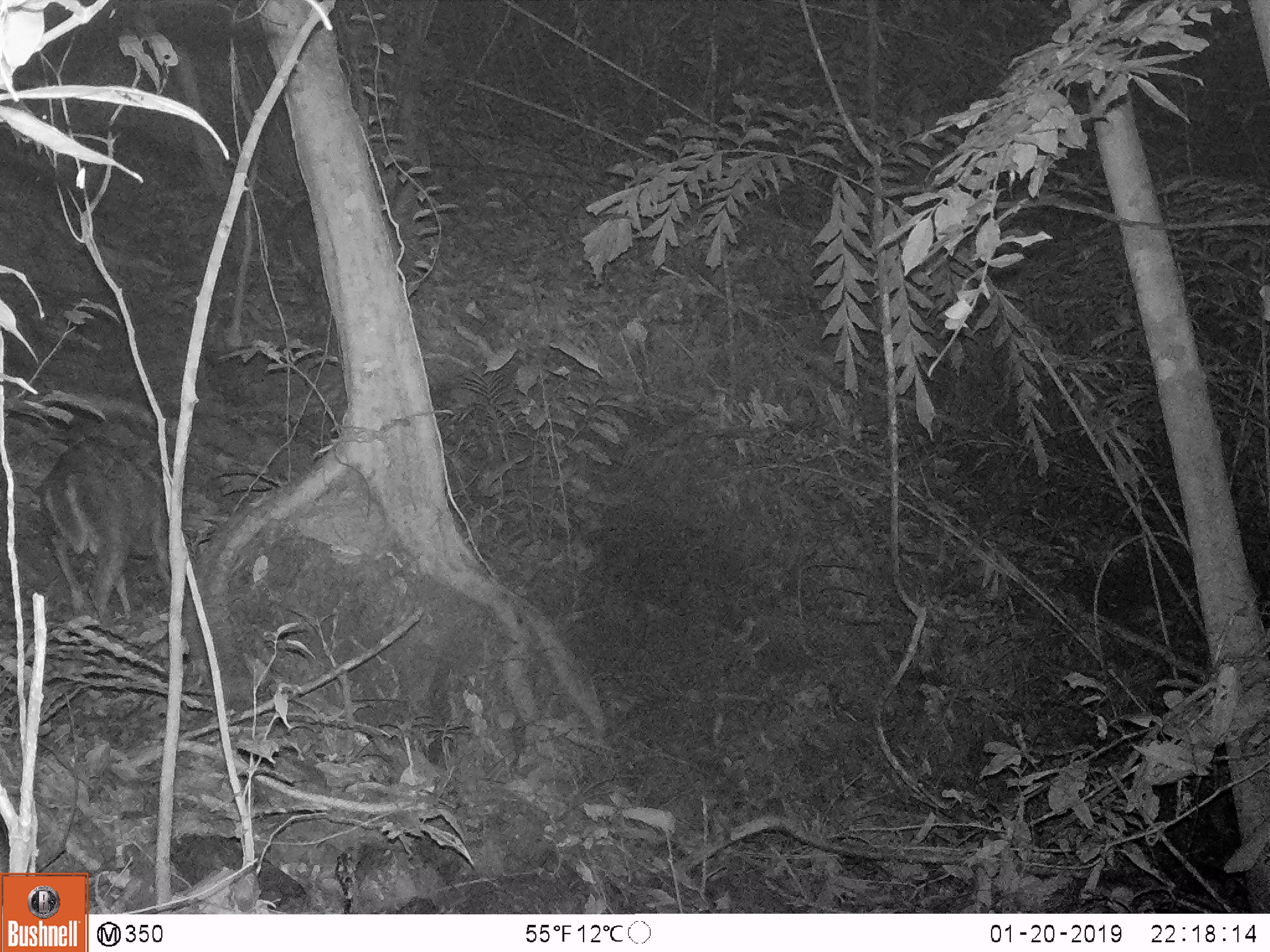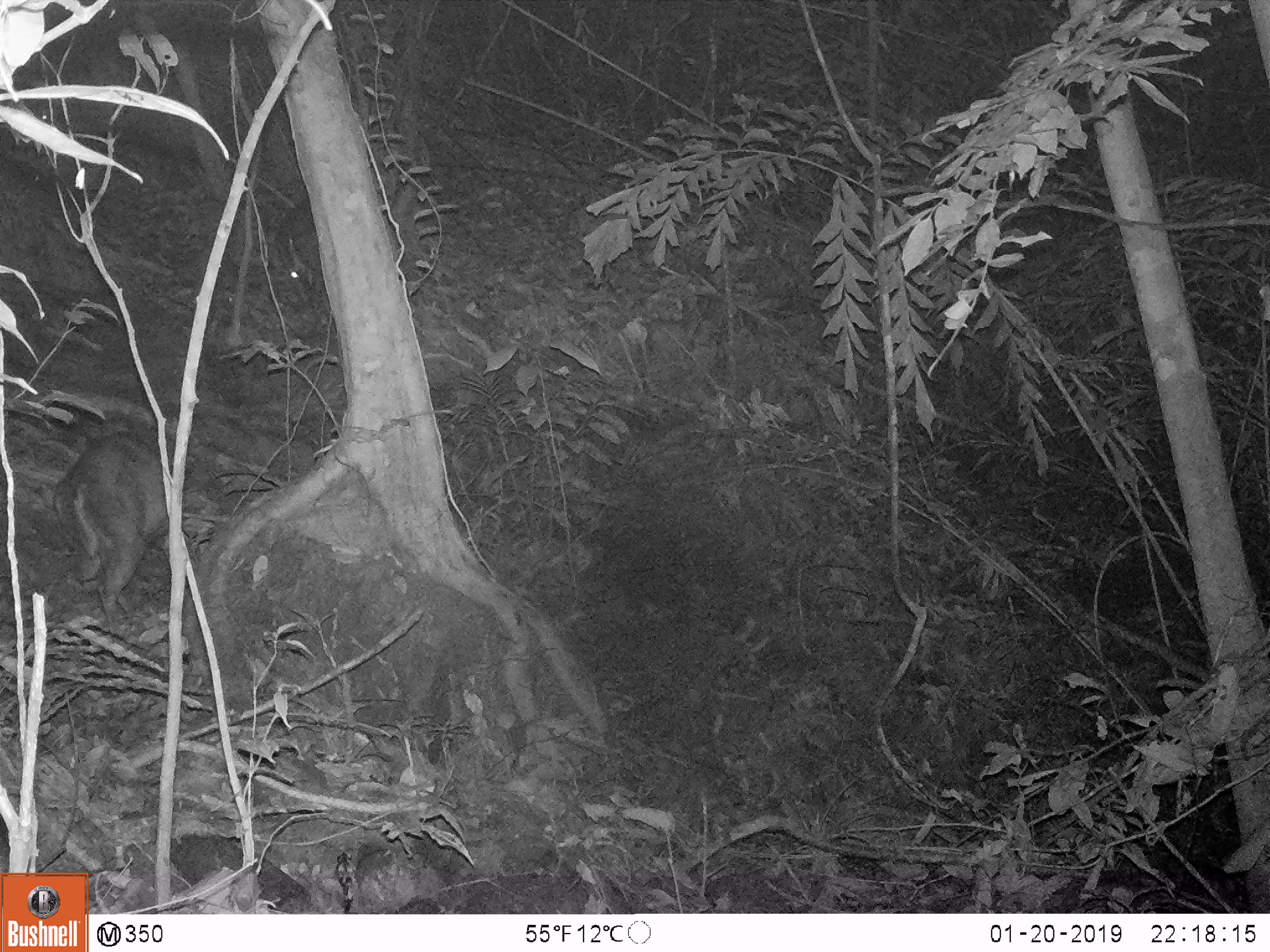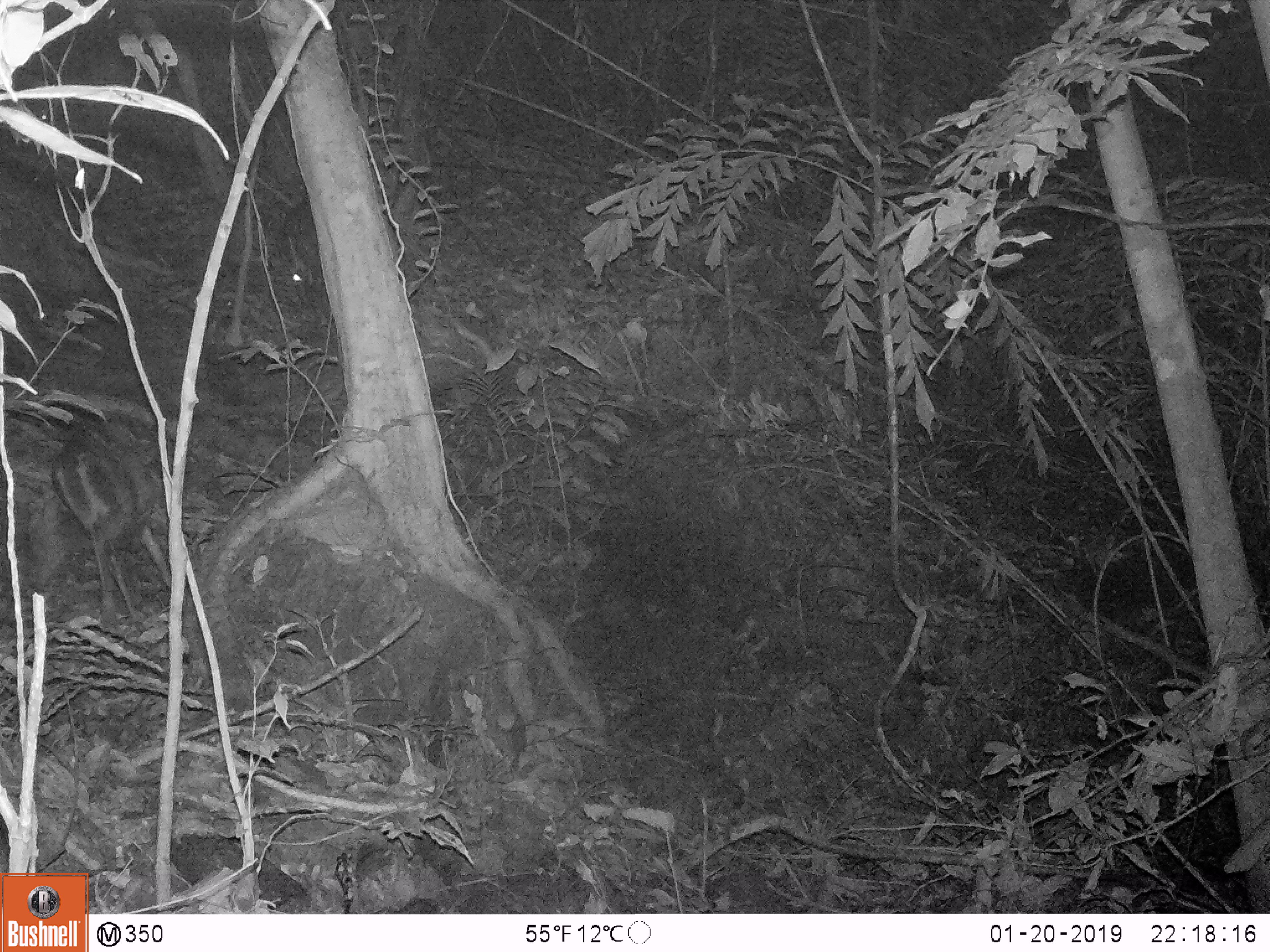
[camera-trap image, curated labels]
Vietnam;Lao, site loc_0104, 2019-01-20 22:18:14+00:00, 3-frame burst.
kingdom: Animalia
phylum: Chordata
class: Mammalia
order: Artiodactyla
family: Cervidae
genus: Muntiacus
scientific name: Muntiacus rooseveltorum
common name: roosevelt's muntjac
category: roosevelts muntjac group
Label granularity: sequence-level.